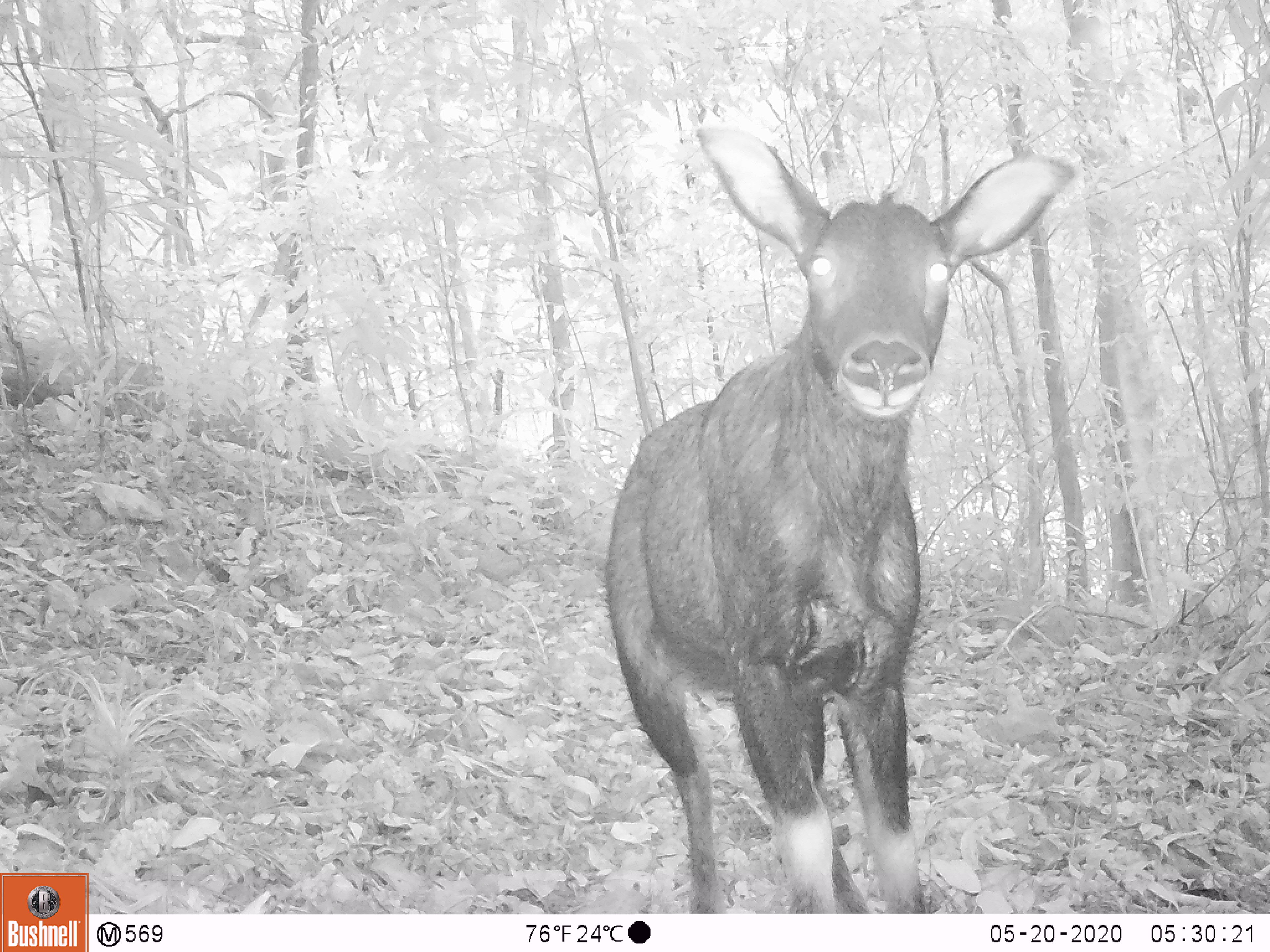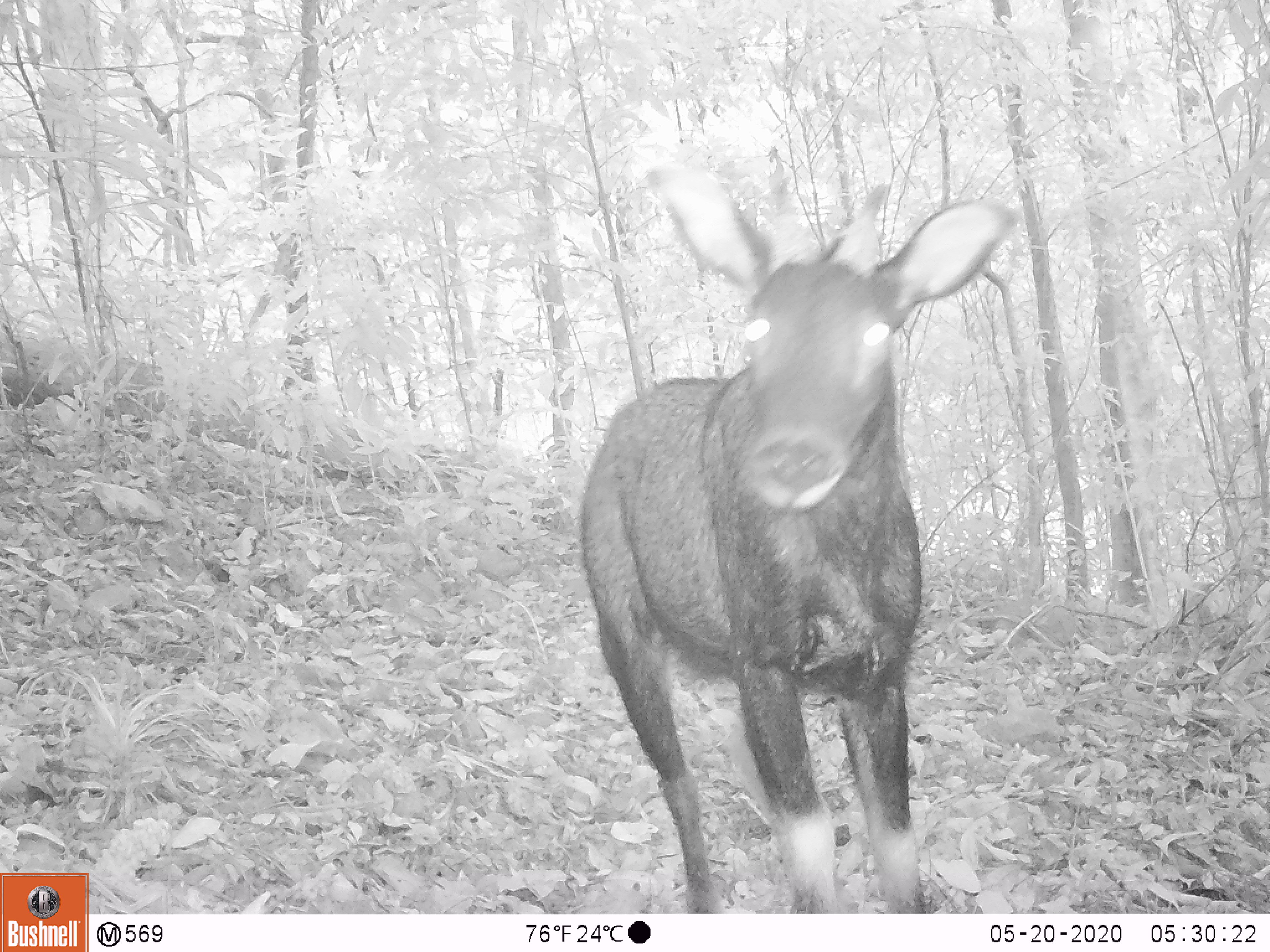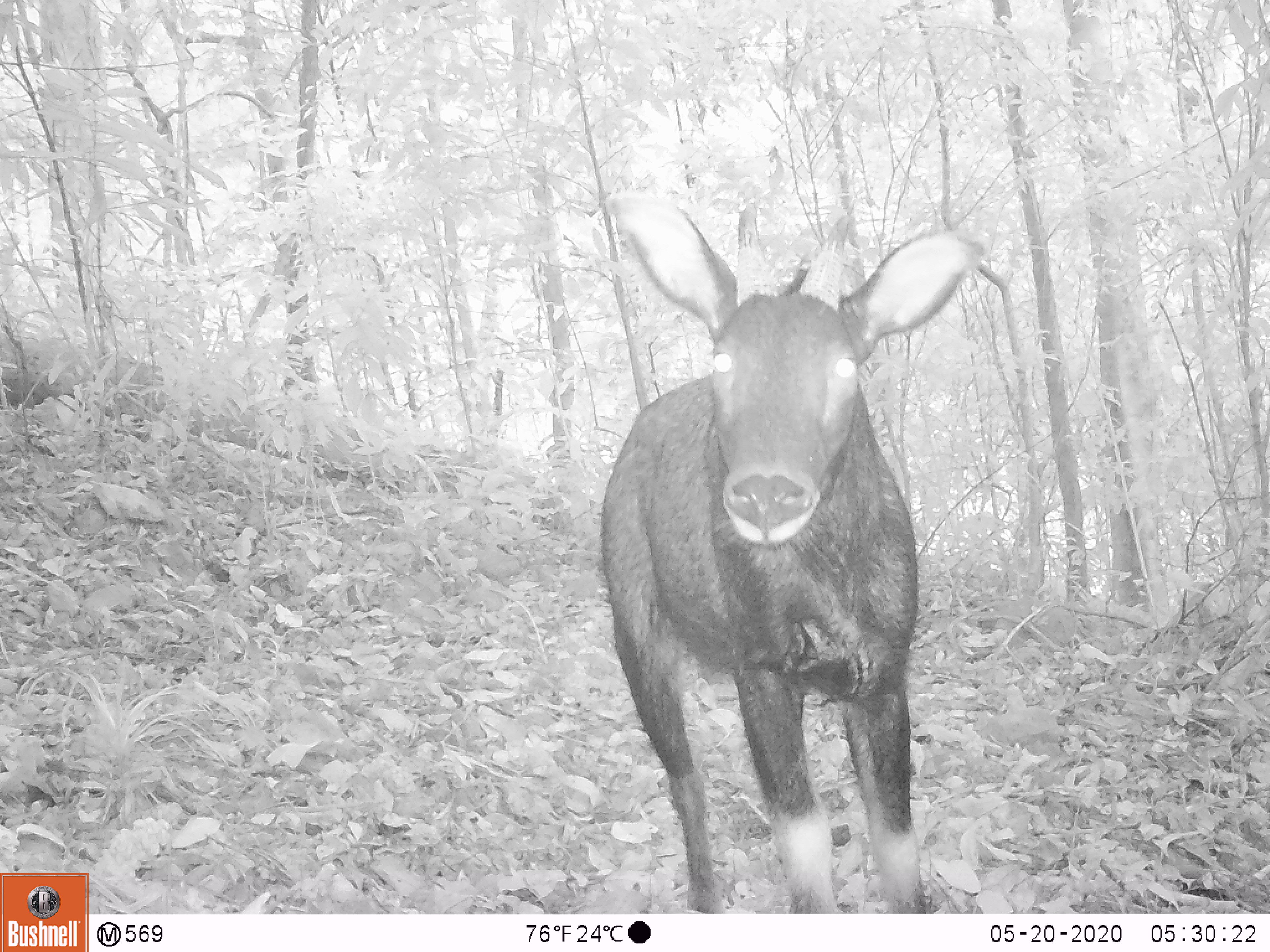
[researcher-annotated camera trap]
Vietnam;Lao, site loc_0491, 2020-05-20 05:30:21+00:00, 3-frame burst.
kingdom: Animalia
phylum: Chordata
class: Mammalia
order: Artiodactyla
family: Bovidae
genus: Capricornis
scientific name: Capricornis sumatraensis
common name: chinese serow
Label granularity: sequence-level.